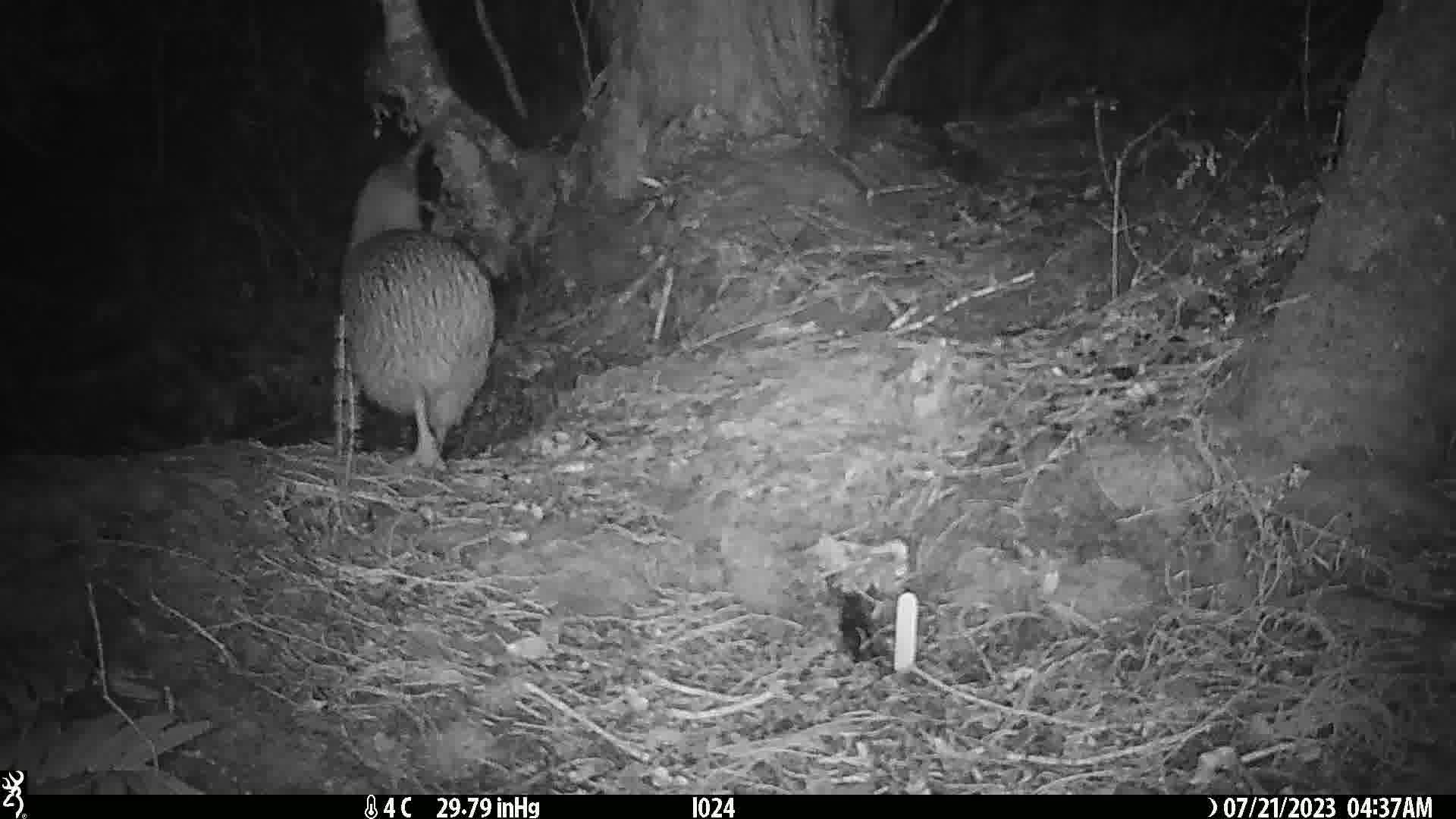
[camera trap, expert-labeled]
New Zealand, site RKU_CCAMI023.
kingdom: Animalia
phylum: Chordata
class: Aves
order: Apterygiformes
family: Apterygidae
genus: Apteryx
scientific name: Apteryx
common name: kiwi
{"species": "kiwi (Apteryx)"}